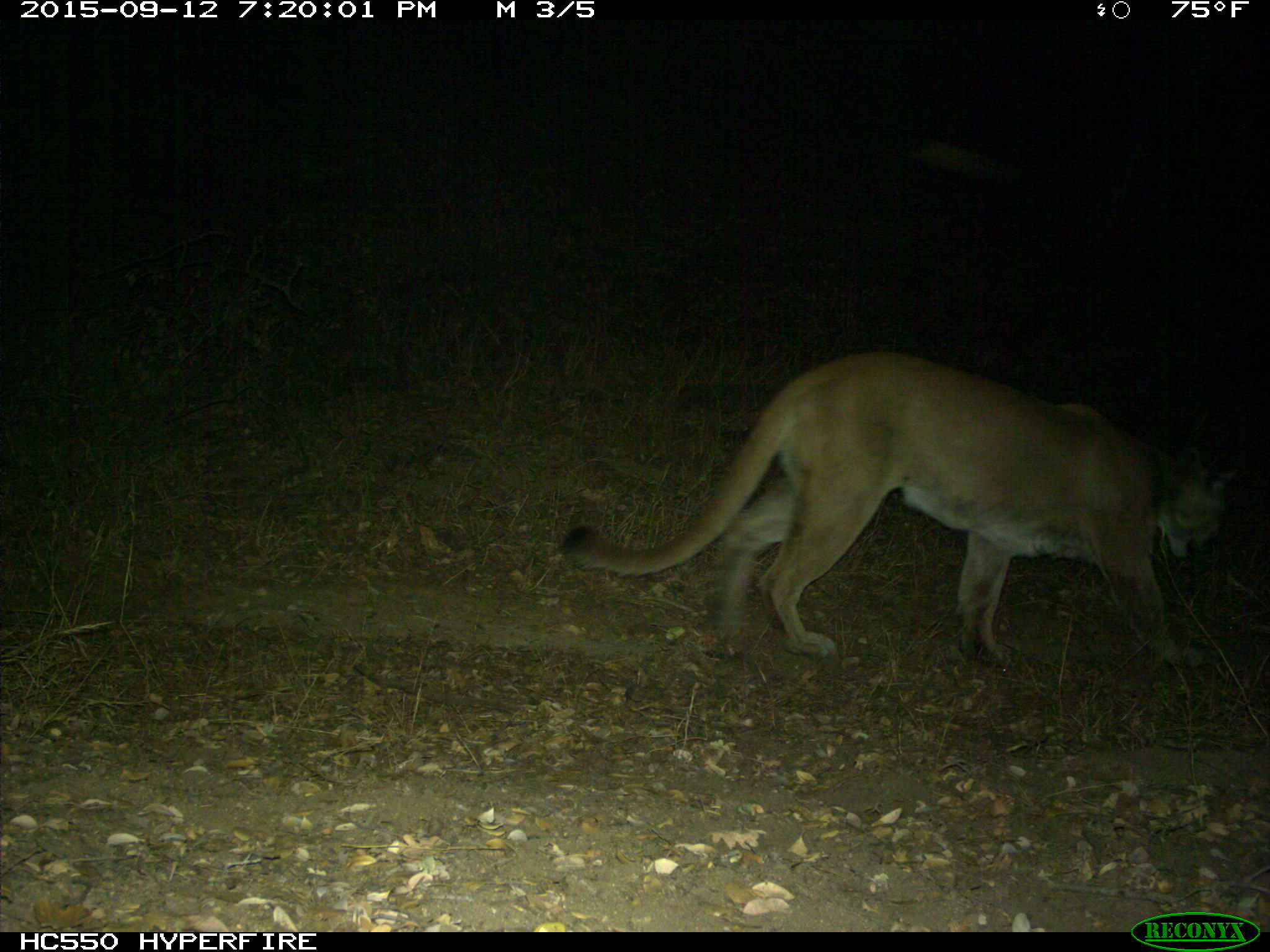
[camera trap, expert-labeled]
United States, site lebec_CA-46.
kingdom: Animalia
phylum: Chordata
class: Mammalia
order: Carnivora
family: Felidae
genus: Puma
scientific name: Puma concolor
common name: mountain lion